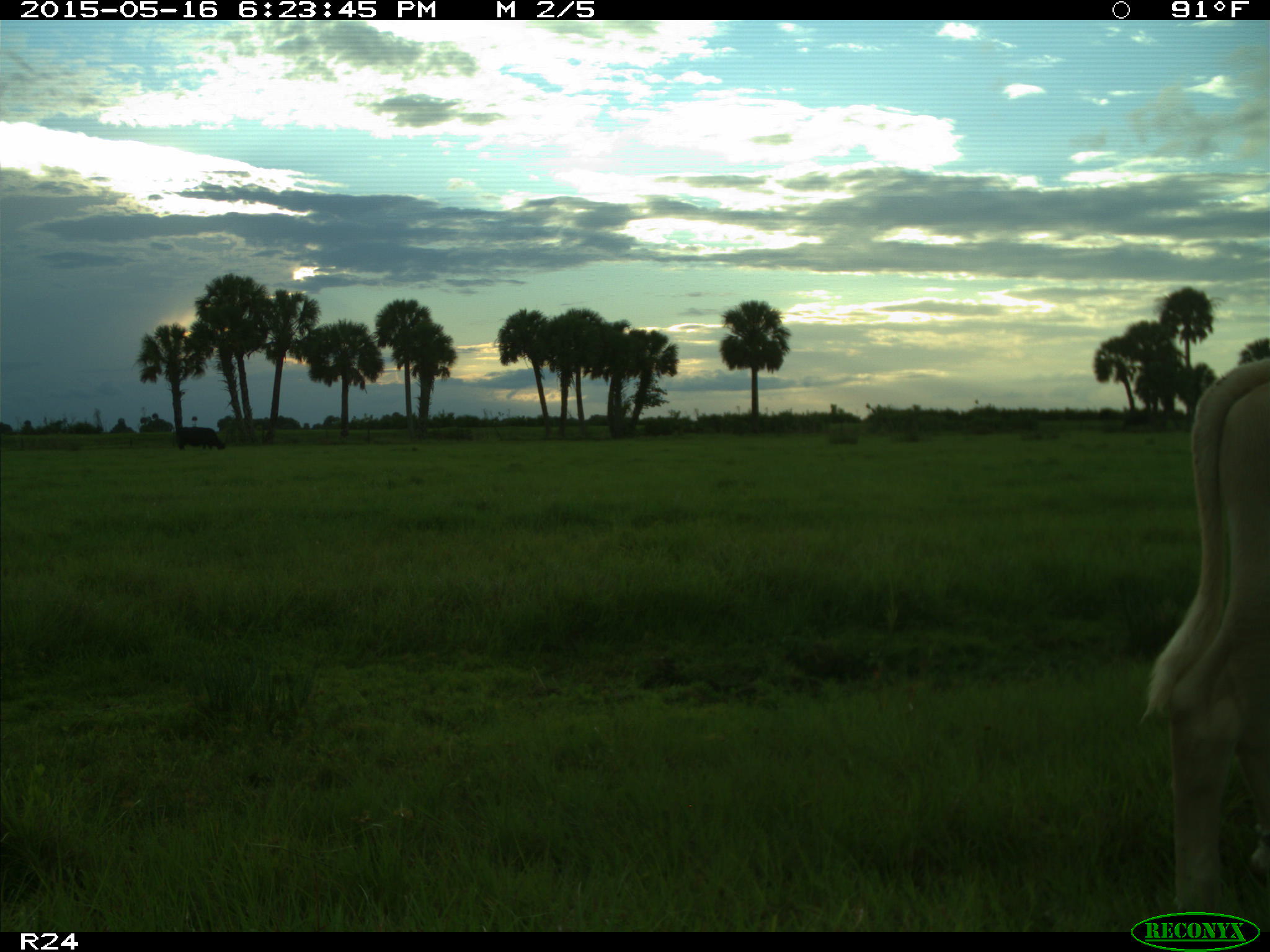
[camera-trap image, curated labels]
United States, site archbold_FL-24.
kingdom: Animalia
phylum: Chordata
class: Mammalia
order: Artiodactyla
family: Bovidae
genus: Bos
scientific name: Bos taurus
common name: domestic cow